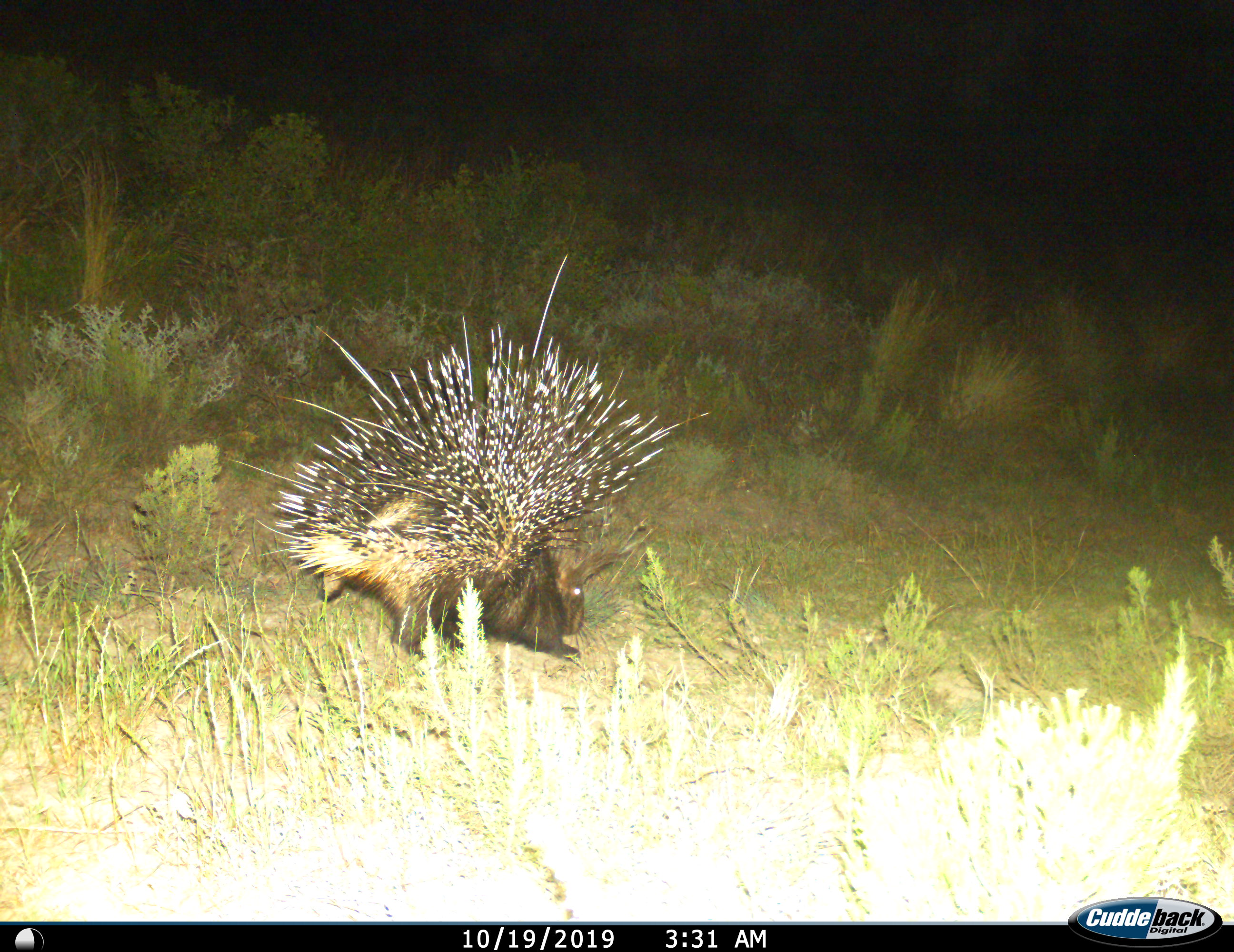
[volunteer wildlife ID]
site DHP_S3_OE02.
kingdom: Animalia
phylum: Chordata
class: Mammalia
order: Rodentia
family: Hystricidae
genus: Hystrix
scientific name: Hystrix cristata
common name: crested porcupine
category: porcupine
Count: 1.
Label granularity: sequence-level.